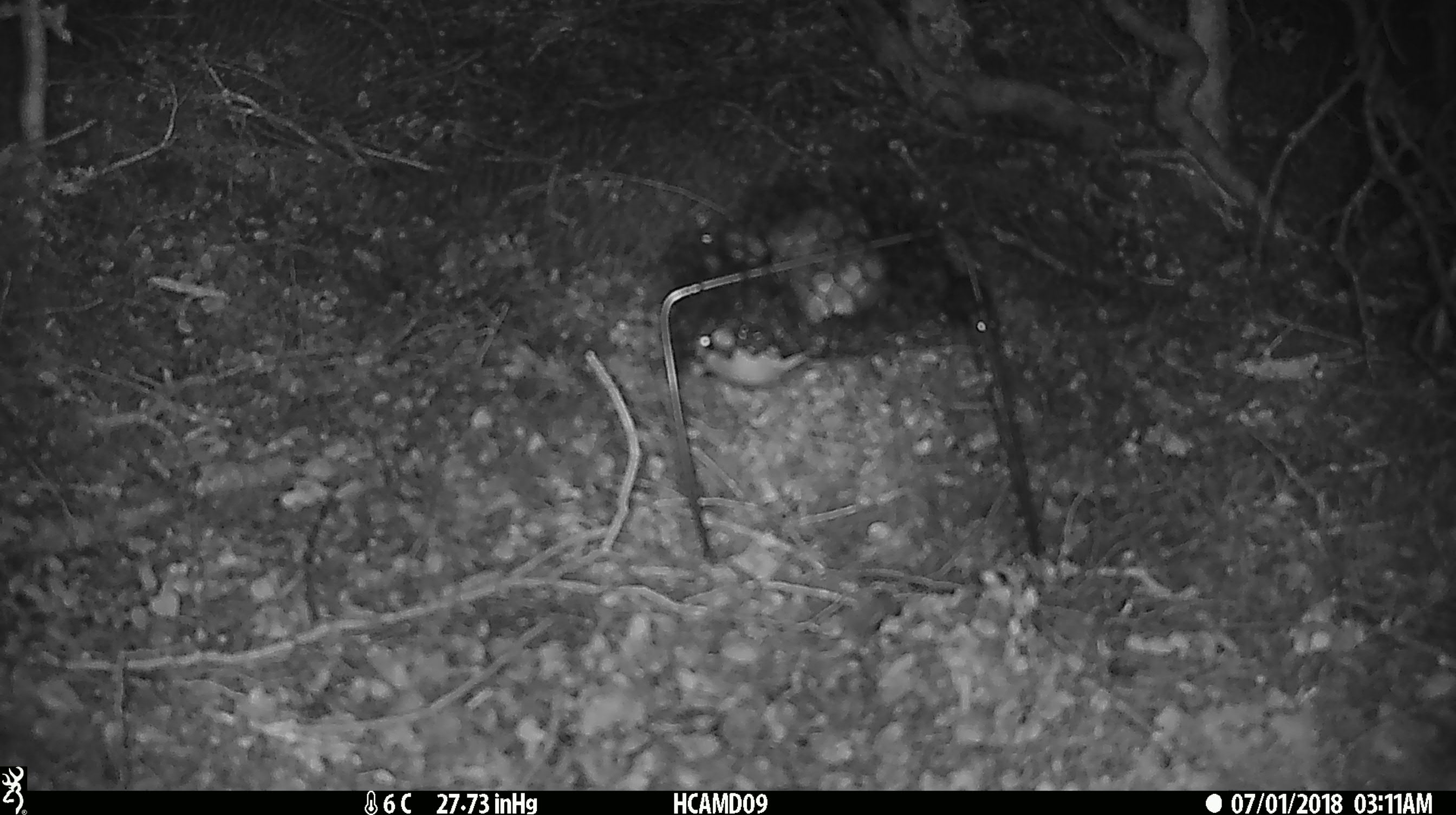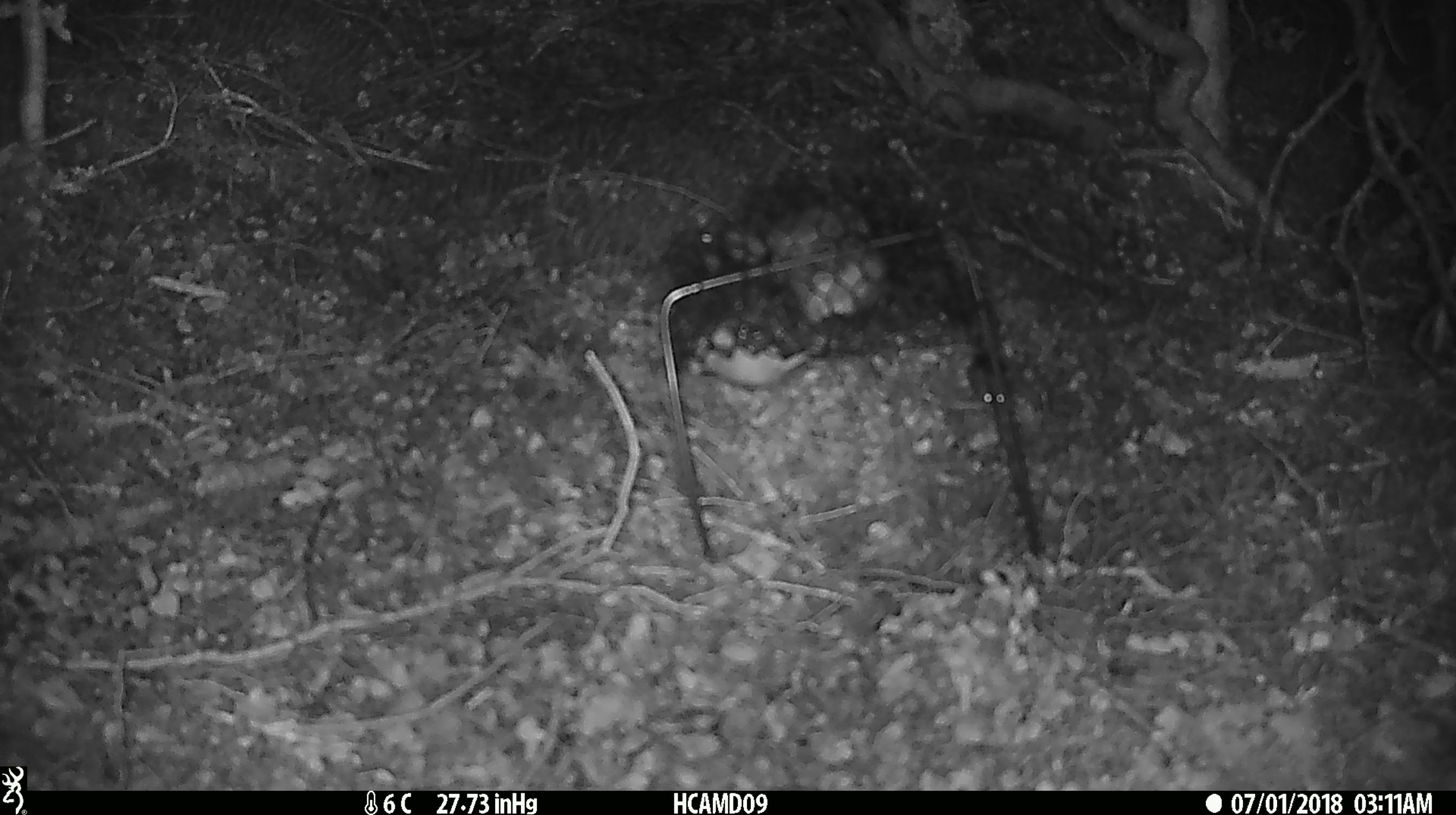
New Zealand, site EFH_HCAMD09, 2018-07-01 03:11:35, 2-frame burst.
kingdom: Animalia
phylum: Chordata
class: Mammalia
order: Rodentia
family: Muridae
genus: Mus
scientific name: Mus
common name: mouse